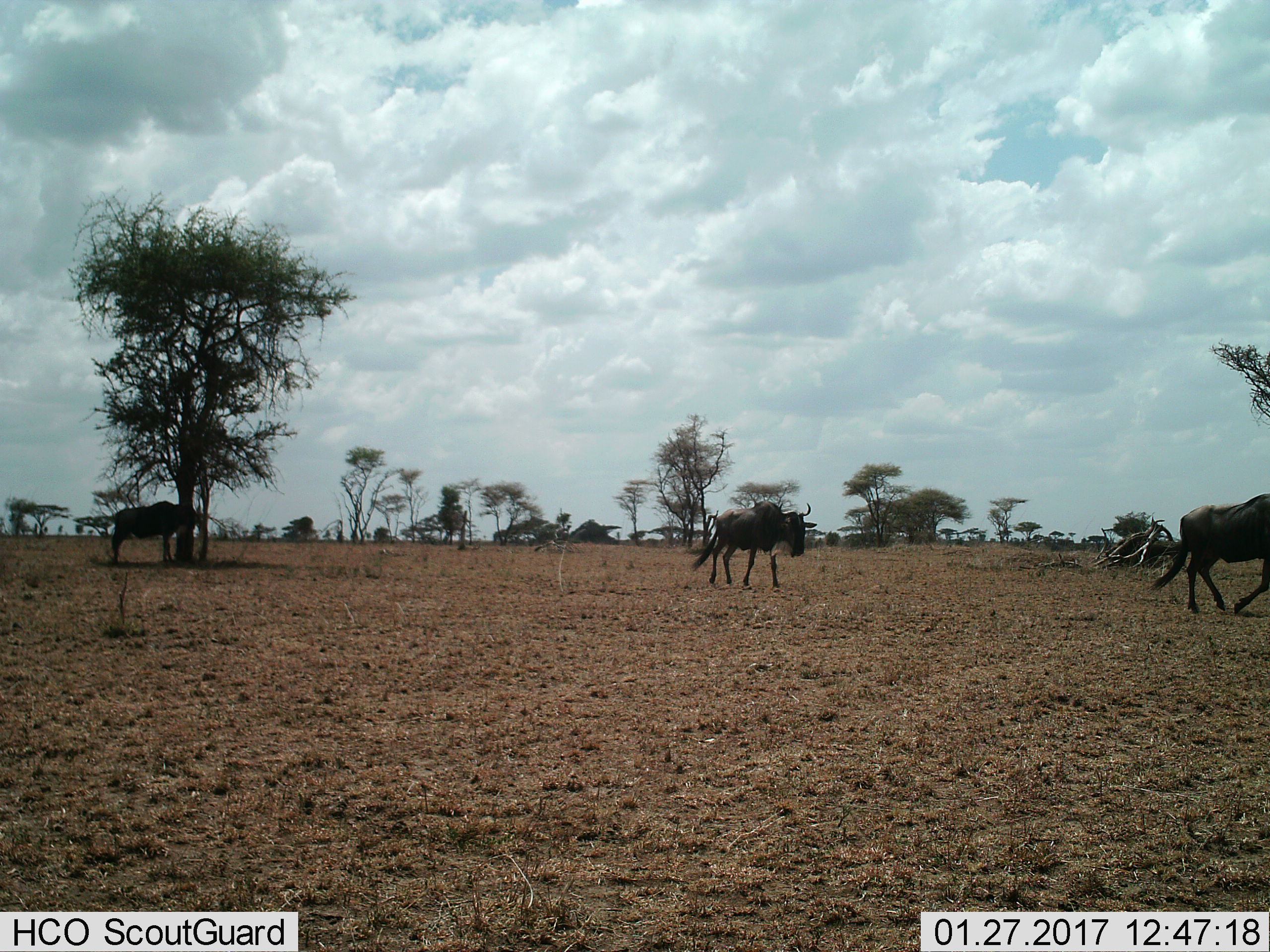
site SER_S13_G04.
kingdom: Animalia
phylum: Chordata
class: Mammalia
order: Artiodactyla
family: Bovidae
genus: Connochaetes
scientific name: Connochaetes taurinus taurinus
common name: blue wildebeest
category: wildebeestblue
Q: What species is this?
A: Wildebeestblue (blue wildebeest) (Connochaetes taurinus taurinus).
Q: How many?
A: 3.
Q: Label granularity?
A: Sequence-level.